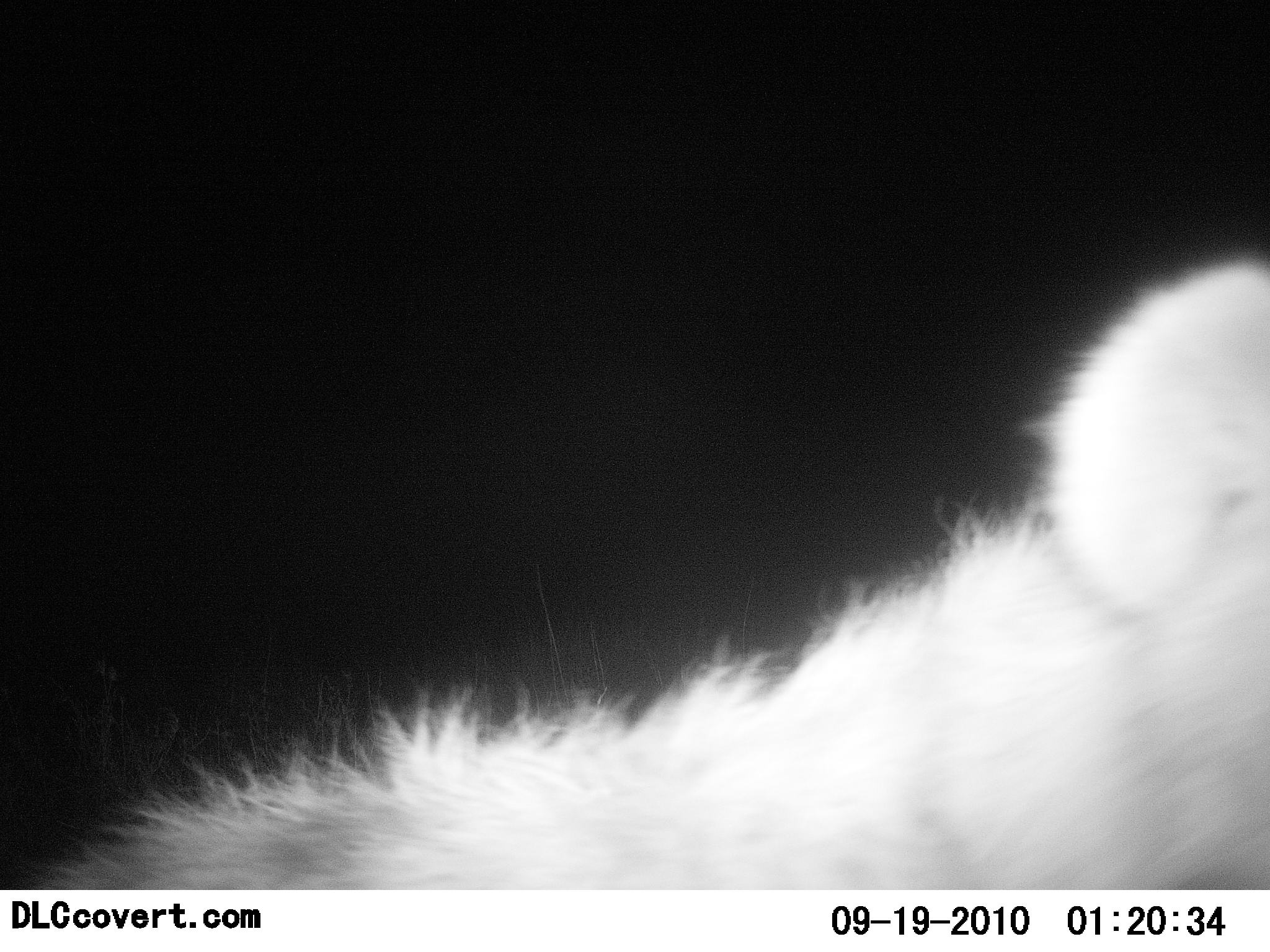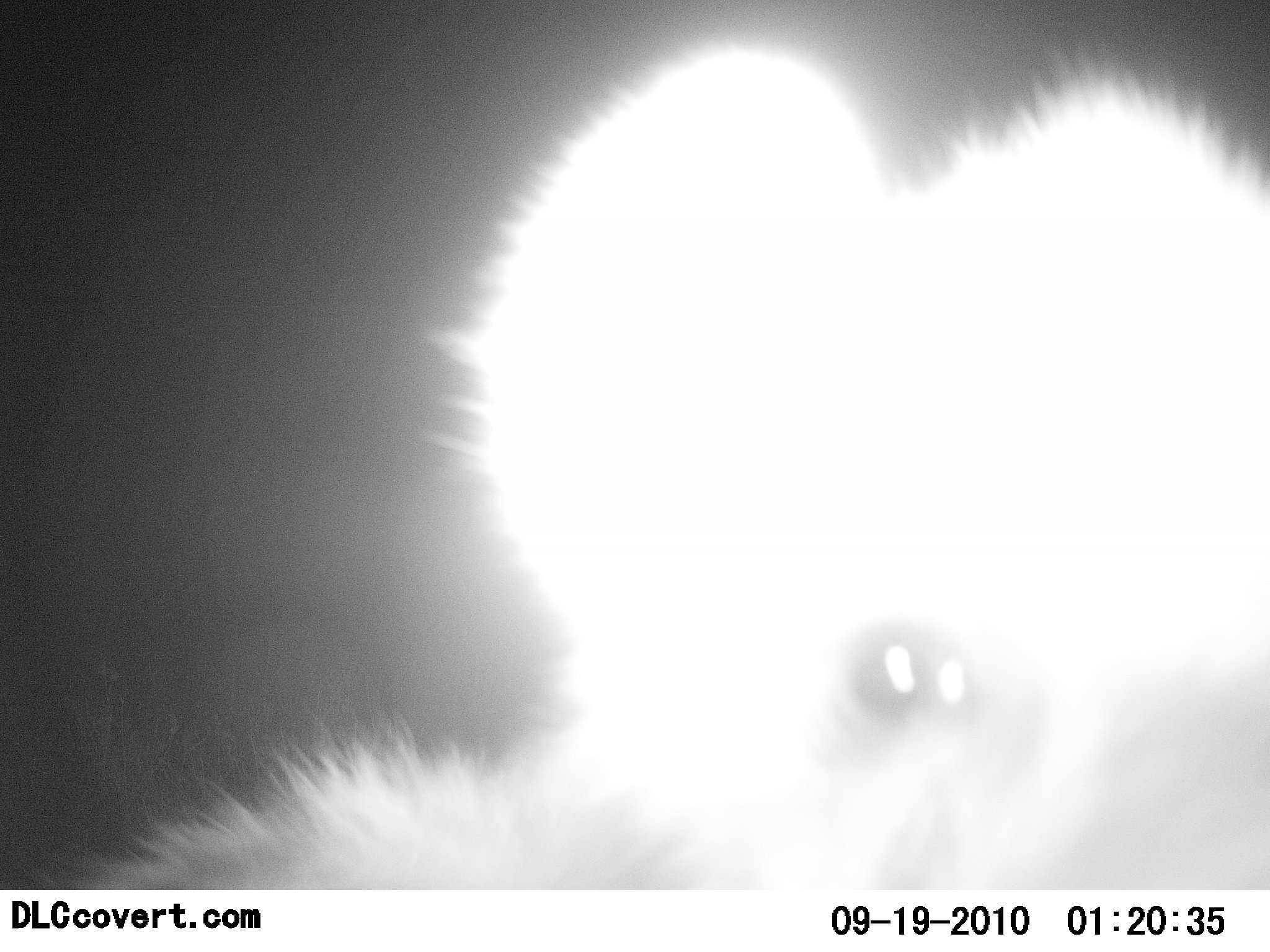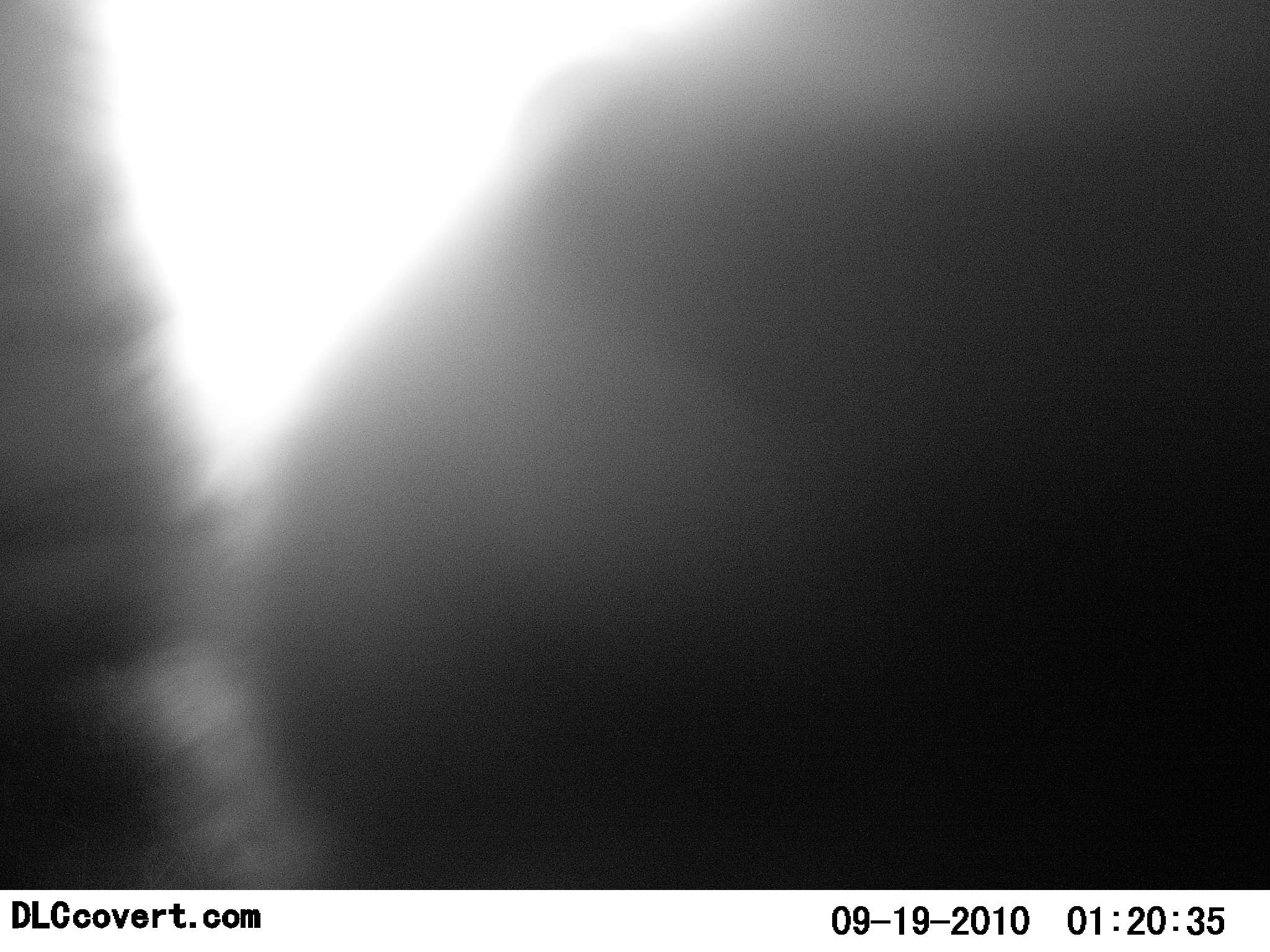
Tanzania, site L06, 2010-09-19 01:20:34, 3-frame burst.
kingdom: Animalia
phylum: Chordata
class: Mammalia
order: Carnivora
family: Hyaenidae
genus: Crocuta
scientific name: Crocuta crocuta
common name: spotted hyena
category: hyenaspotted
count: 1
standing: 50%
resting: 0%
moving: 42%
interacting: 17%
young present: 8%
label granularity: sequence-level